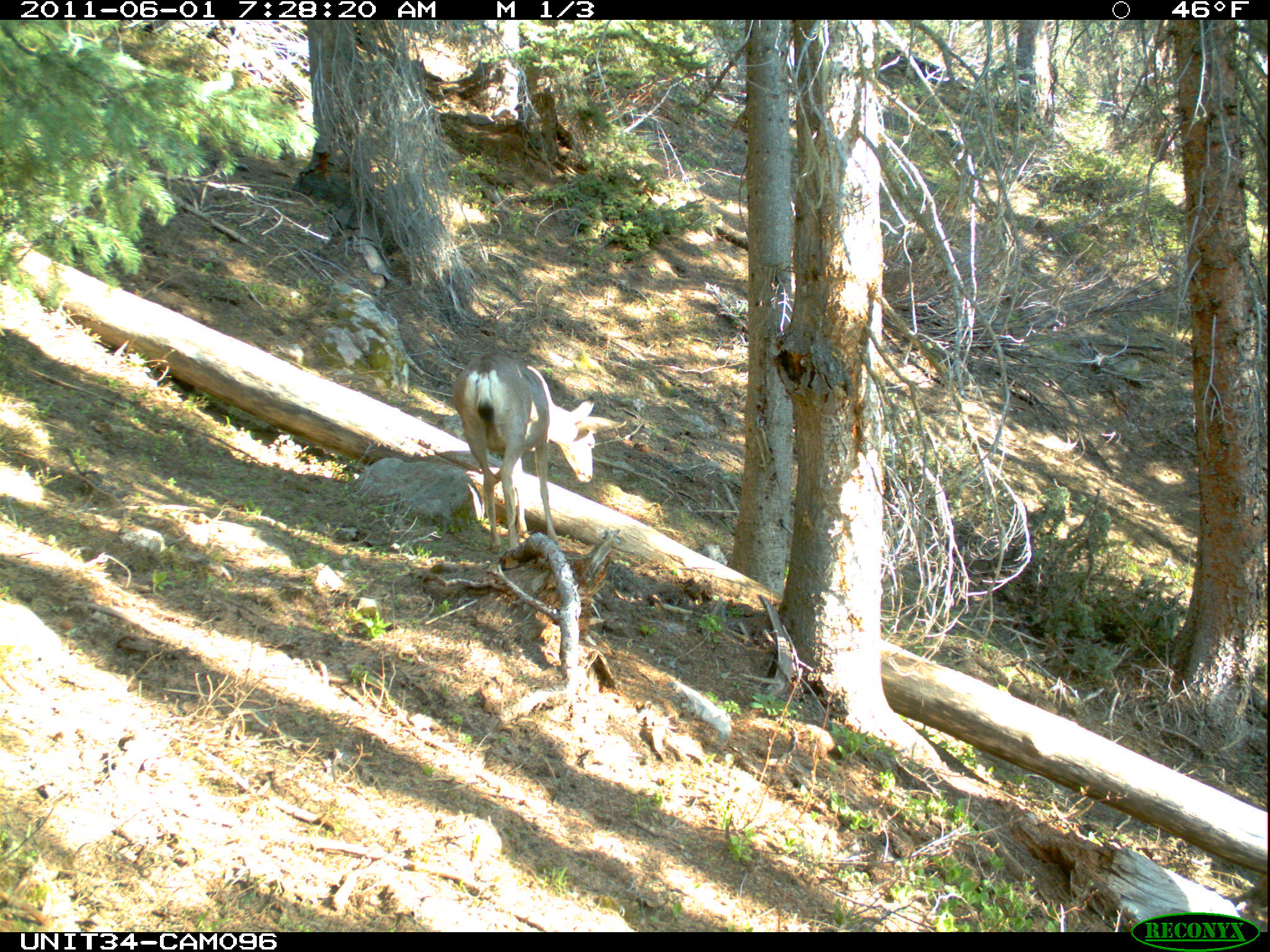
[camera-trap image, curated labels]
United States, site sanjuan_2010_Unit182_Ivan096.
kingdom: Animalia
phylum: Chordata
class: Mammalia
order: Artiodactyla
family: Cervidae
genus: Odocoileus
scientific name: Odocoileus hemionus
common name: mule deer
Odocoileus hemionus (mule deer).